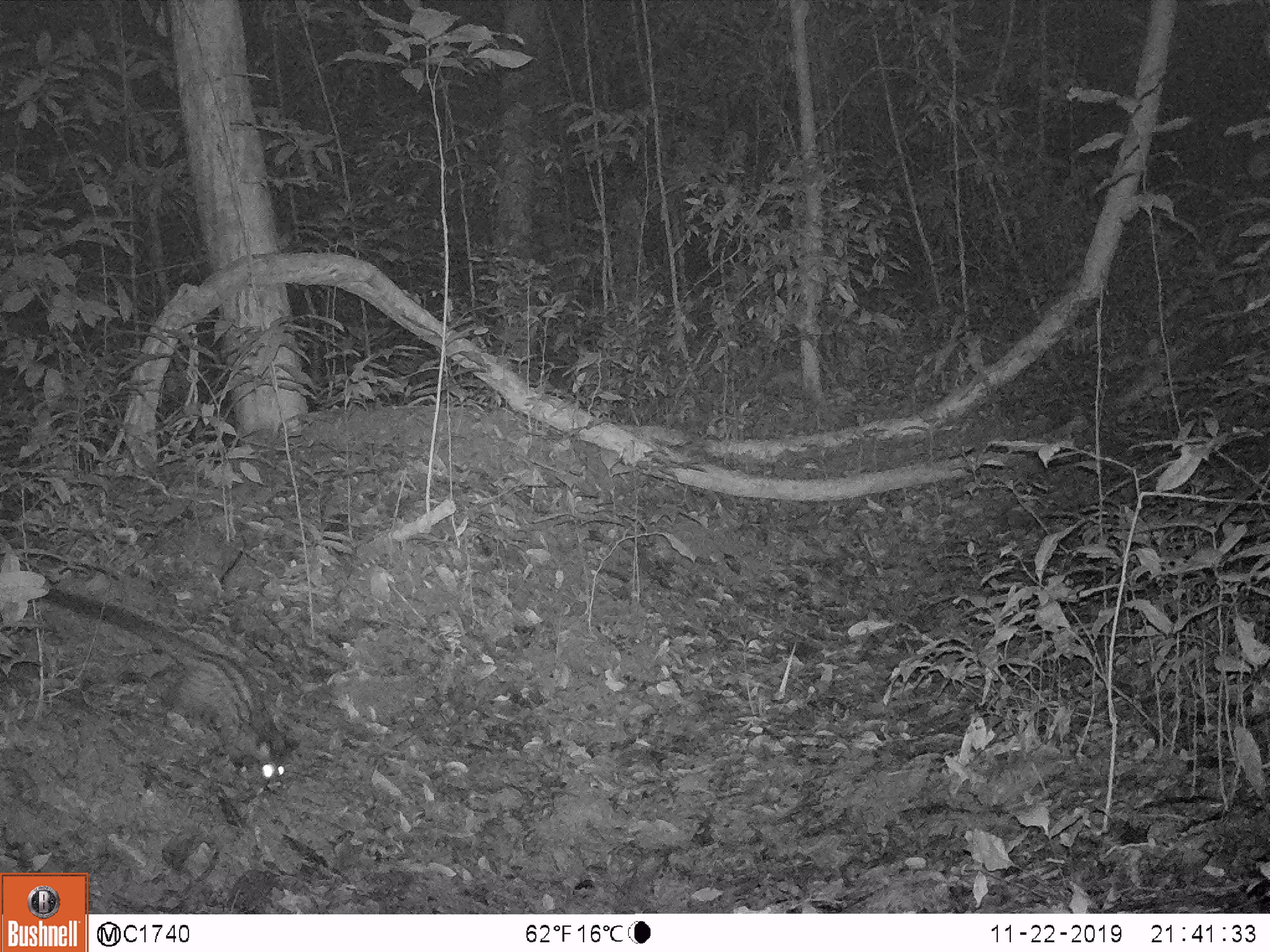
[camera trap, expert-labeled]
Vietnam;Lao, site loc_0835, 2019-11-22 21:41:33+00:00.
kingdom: Animalia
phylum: Chordata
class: Mammalia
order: Carnivora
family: Viverridae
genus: Paradoxurus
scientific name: Paradoxurus hermaphroditus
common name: common palm civet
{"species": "common palm civet (Paradoxurus hermaphroditus)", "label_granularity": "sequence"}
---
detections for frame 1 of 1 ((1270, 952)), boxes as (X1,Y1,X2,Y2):
common palm civet: (38,588,300,796)